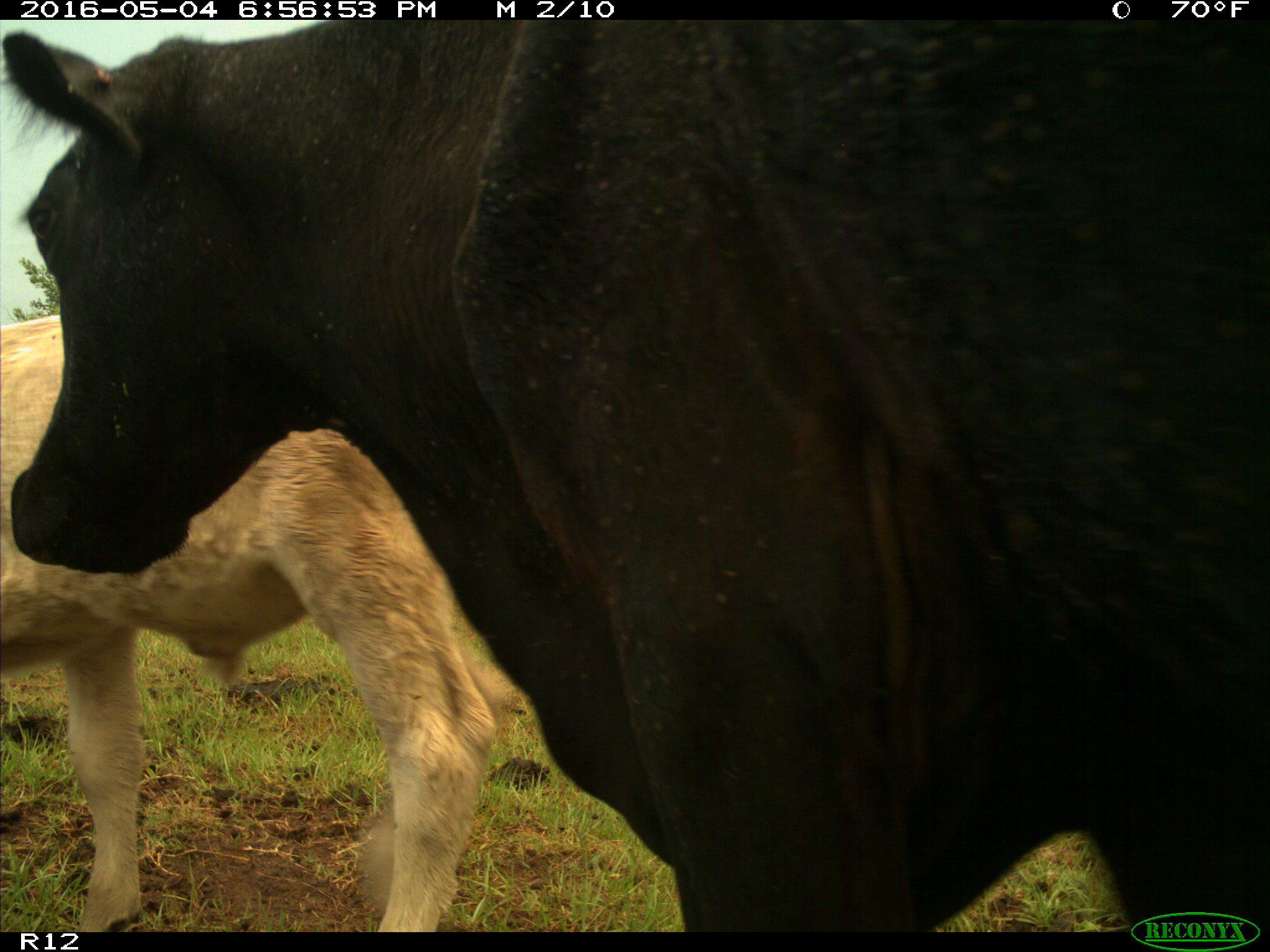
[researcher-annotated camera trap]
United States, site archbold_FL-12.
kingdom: Animalia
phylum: Chordata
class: Mammalia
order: Artiodactyla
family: Bovidae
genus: Bos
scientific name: Bos taurus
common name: domestic cow